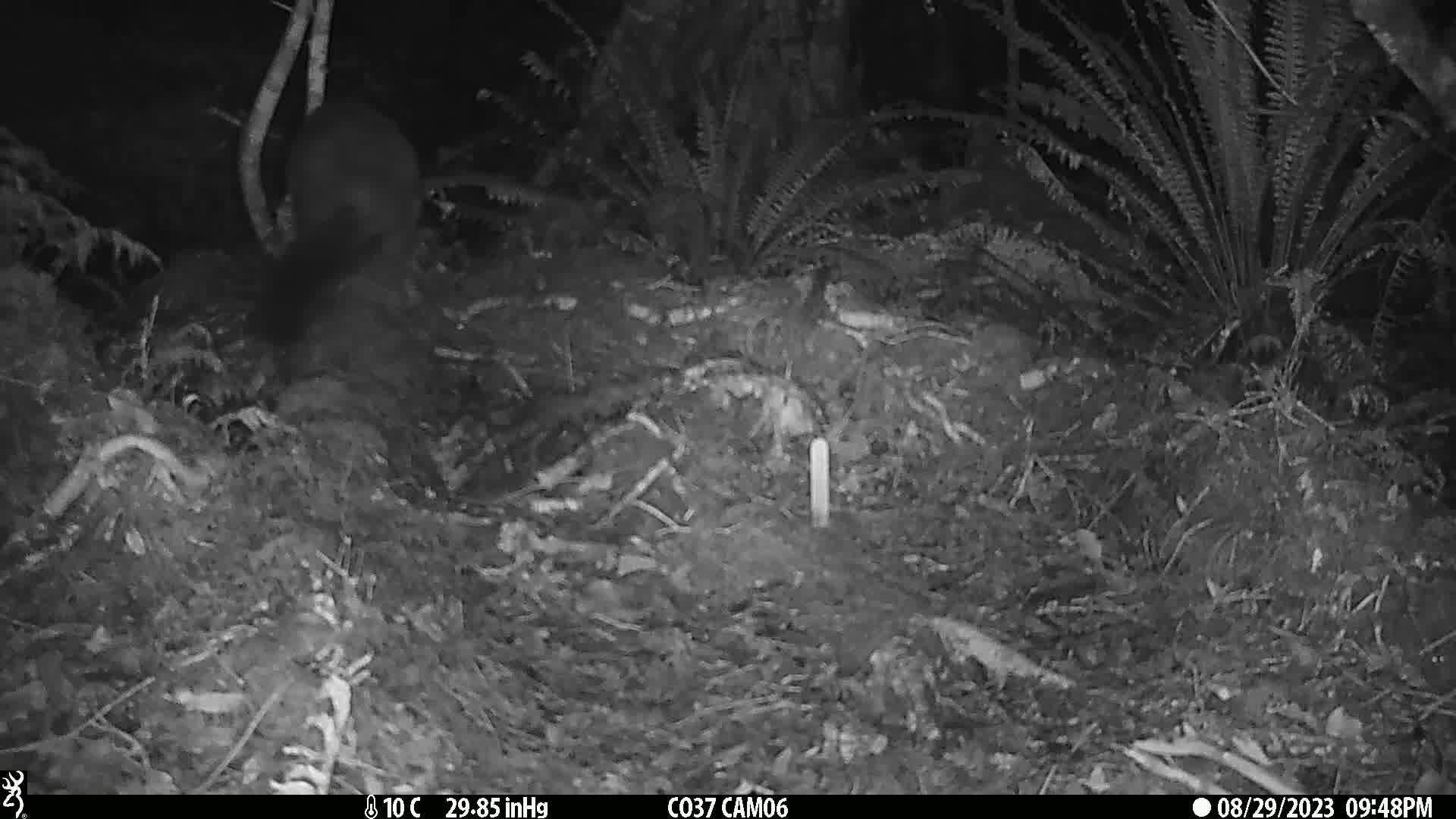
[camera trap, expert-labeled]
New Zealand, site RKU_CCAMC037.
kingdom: Animalia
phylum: Chordata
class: Mammalia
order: Diprotodontia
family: Phalangeridae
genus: Trichosurus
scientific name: Trichosurus vulpecula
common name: common brushtail possum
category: possum